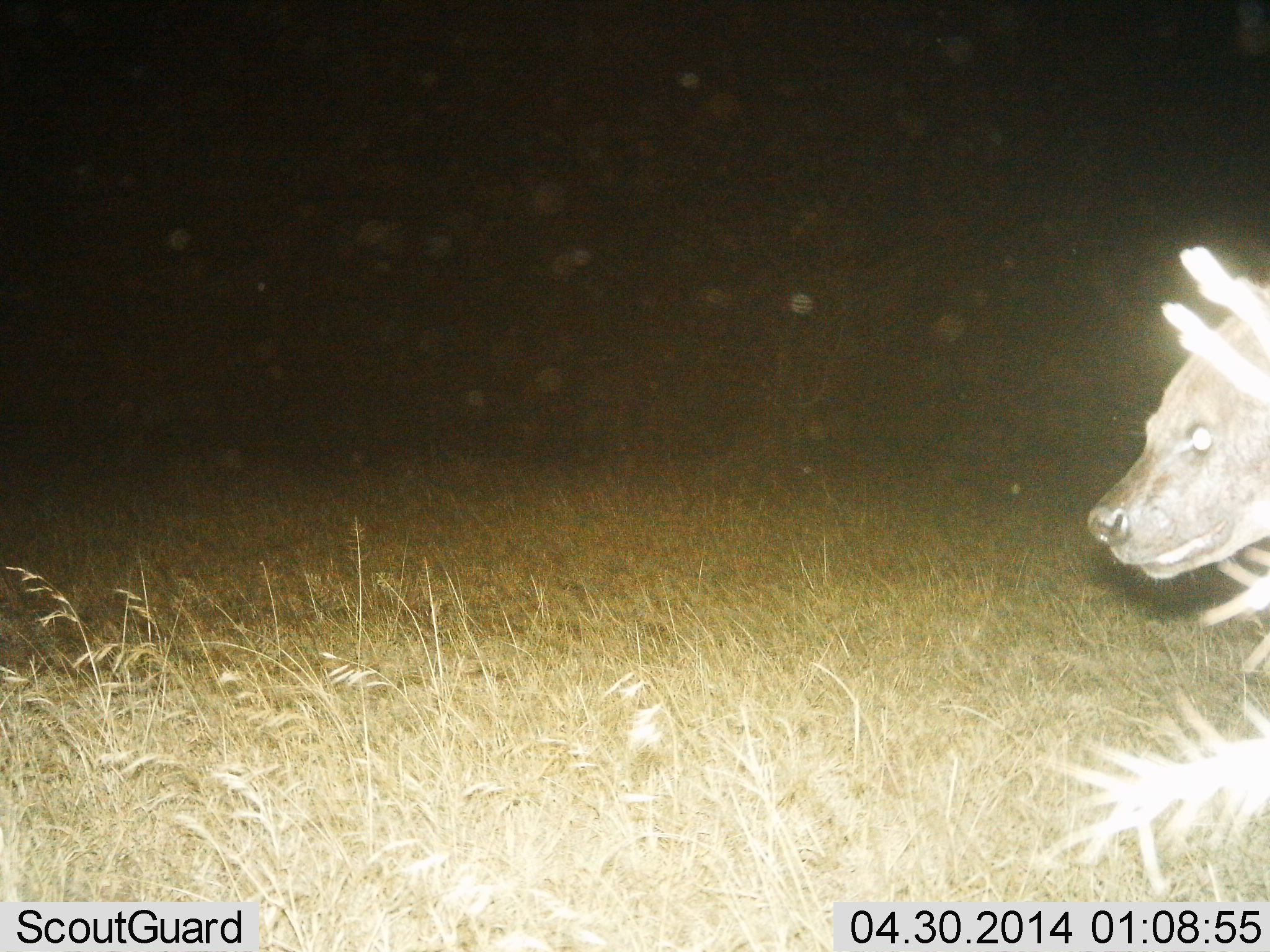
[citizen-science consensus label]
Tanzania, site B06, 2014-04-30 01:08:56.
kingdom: Animalia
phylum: Chordata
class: Mammalia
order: Carnivora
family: Hyaenidae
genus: Crocuta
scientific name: Crocuta crocuta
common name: spotted hyena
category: hyenaspotted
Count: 1.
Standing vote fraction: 45%.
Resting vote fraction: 0%.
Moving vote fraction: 55%.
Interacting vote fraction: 0%.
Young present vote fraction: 0%.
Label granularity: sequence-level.